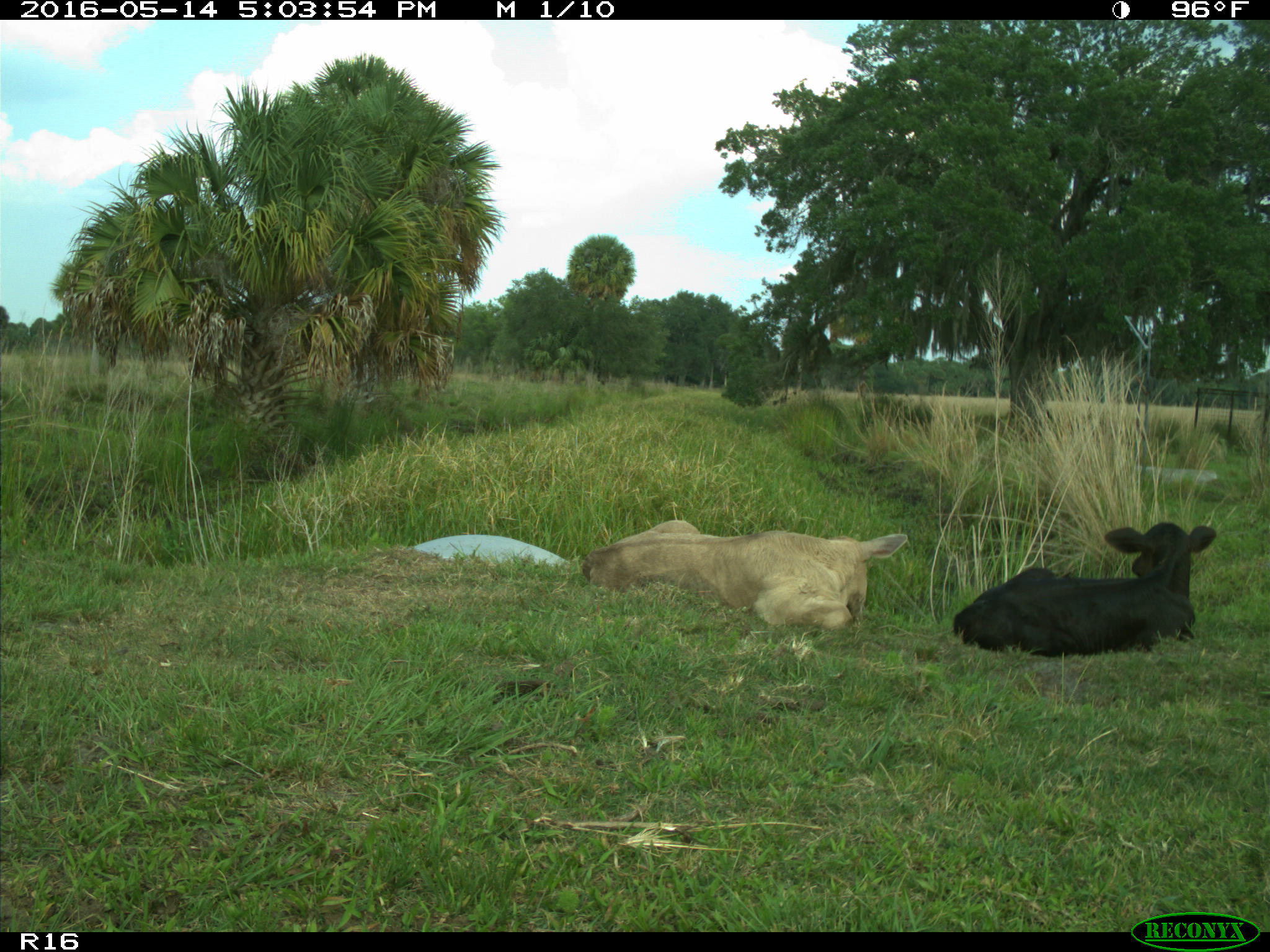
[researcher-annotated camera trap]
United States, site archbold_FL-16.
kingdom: Animalia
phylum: Chordata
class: Mammalia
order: Artiodactyla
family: Bovidae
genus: Bos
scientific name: Bos taurus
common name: domestic cow